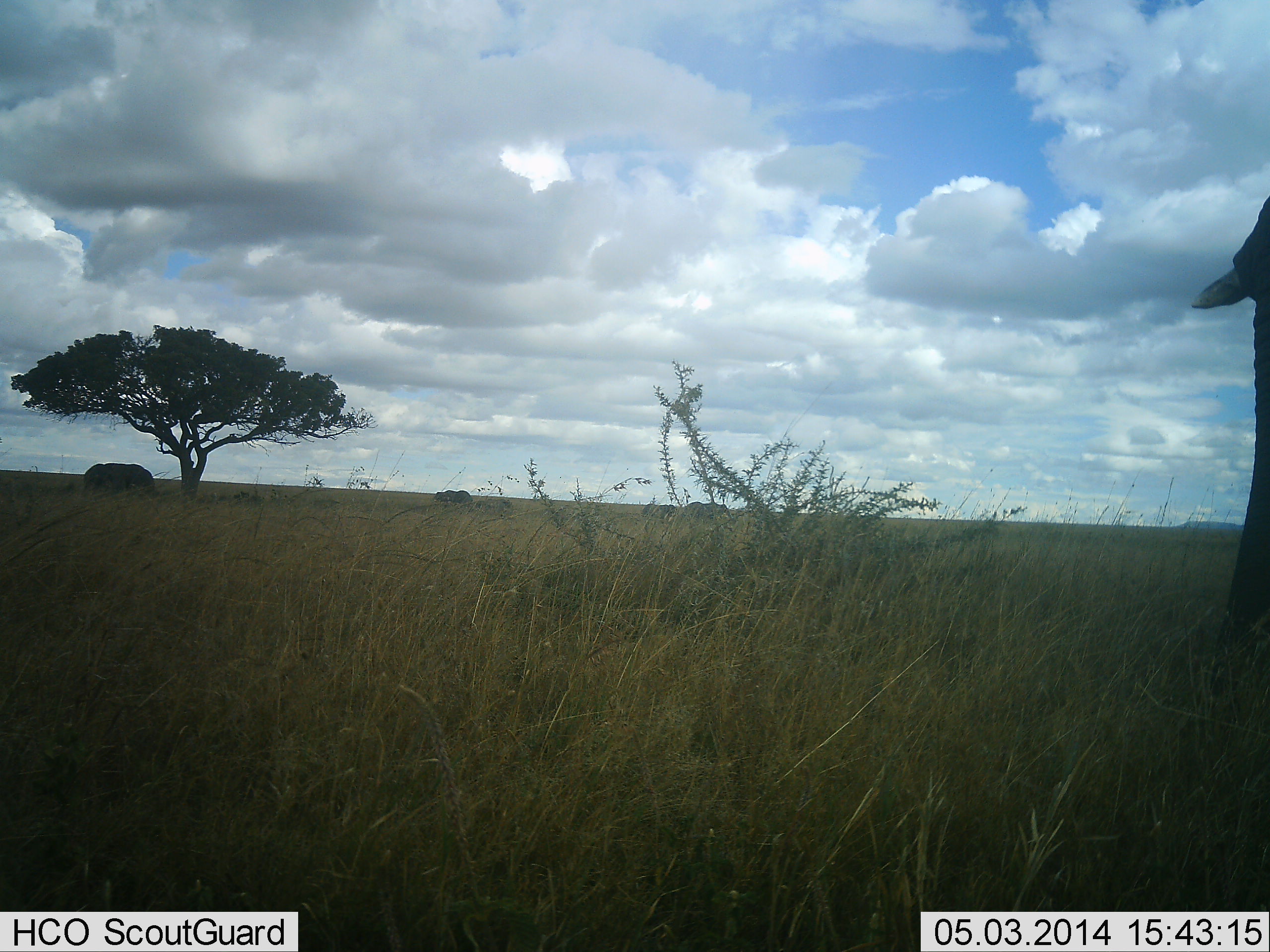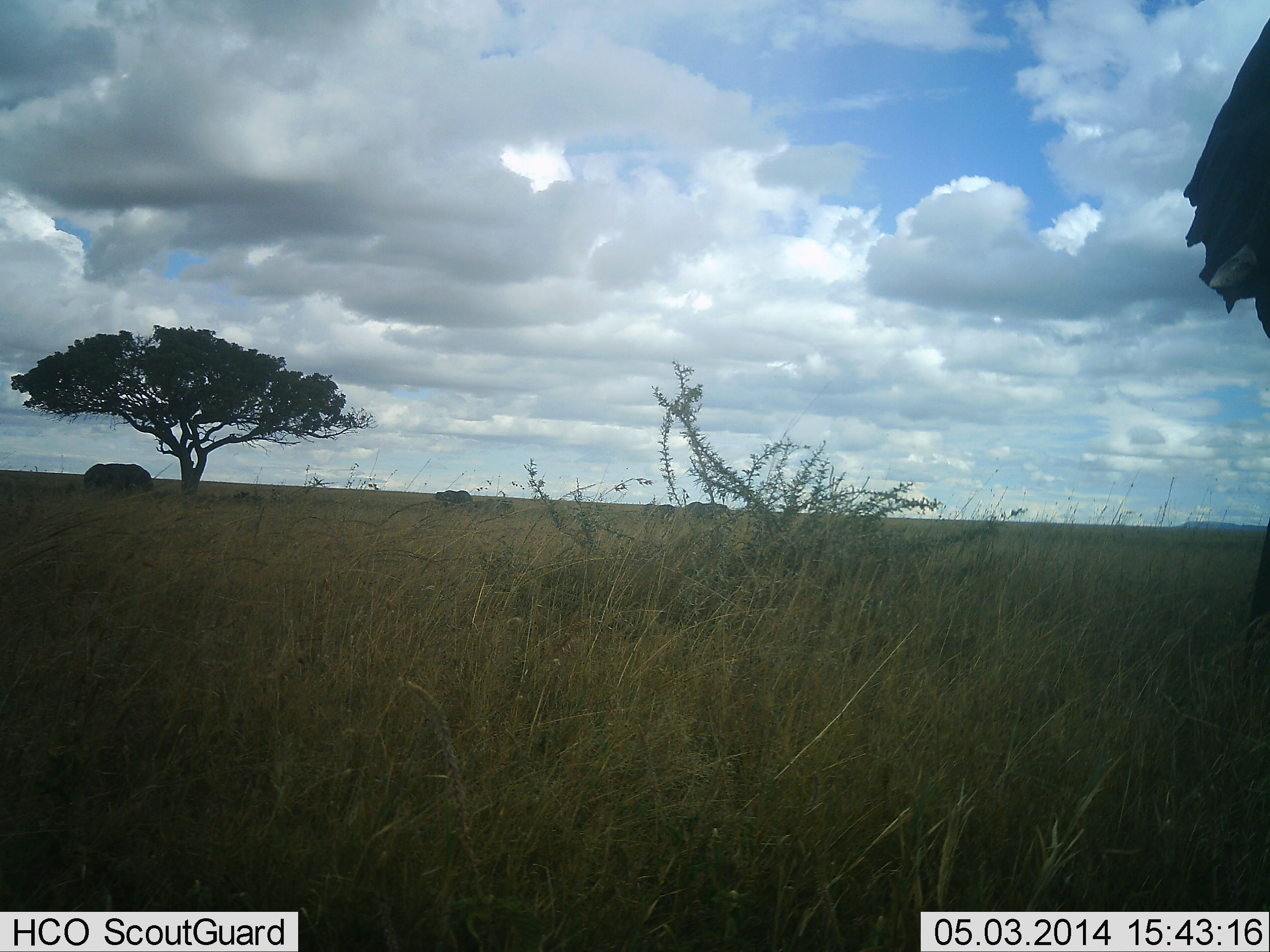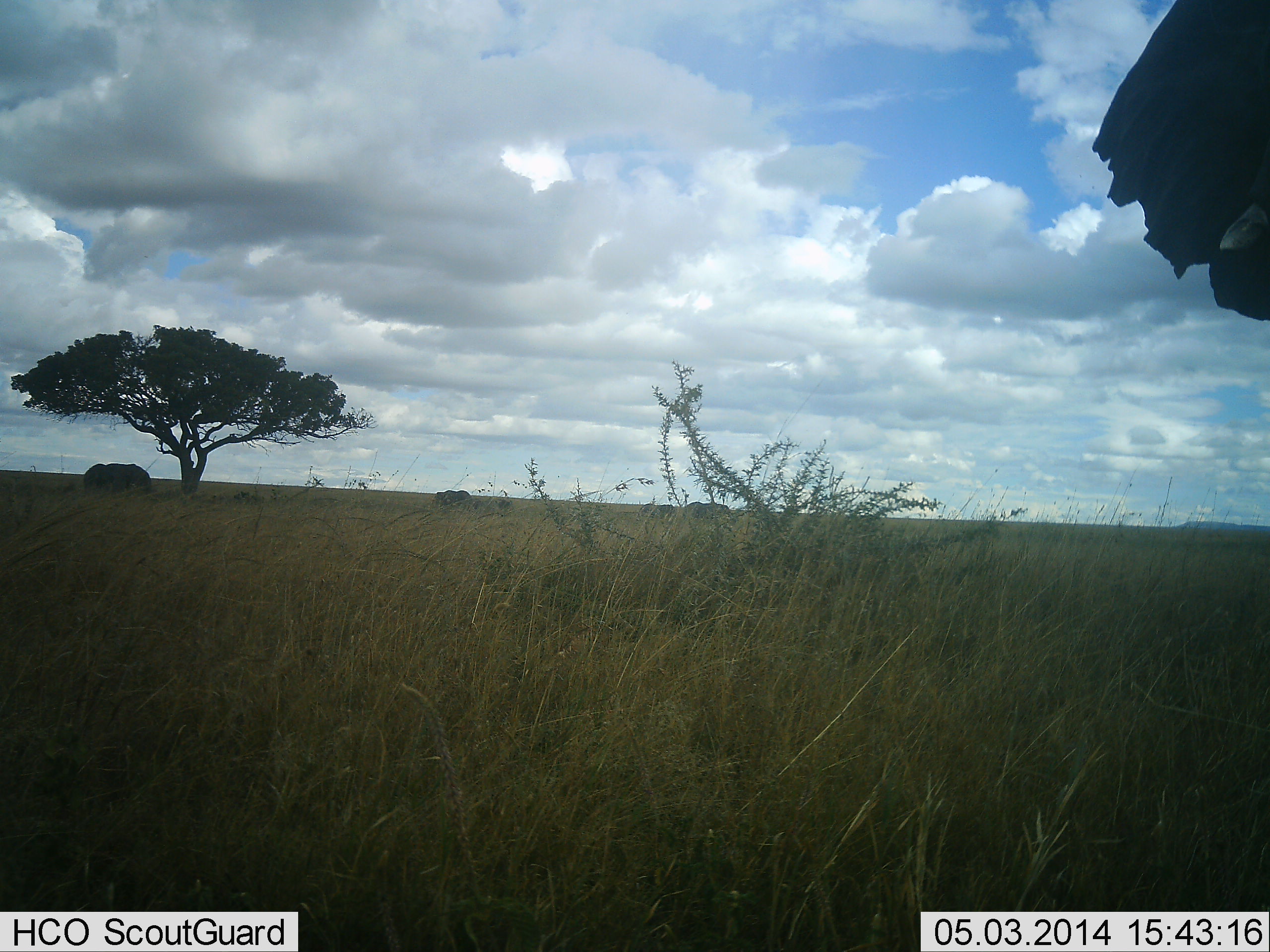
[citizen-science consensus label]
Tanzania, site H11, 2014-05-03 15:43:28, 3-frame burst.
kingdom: Animalia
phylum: Chordata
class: Mammalia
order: Proboscidea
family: Elephantidae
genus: Loxodonta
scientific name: Loxodonta africana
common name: african bush elephant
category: elephant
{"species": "elephant (african bush elephant) (Loxodonta africana)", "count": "3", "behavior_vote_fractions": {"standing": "80%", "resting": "0%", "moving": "30%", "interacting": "0%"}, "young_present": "10%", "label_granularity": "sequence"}